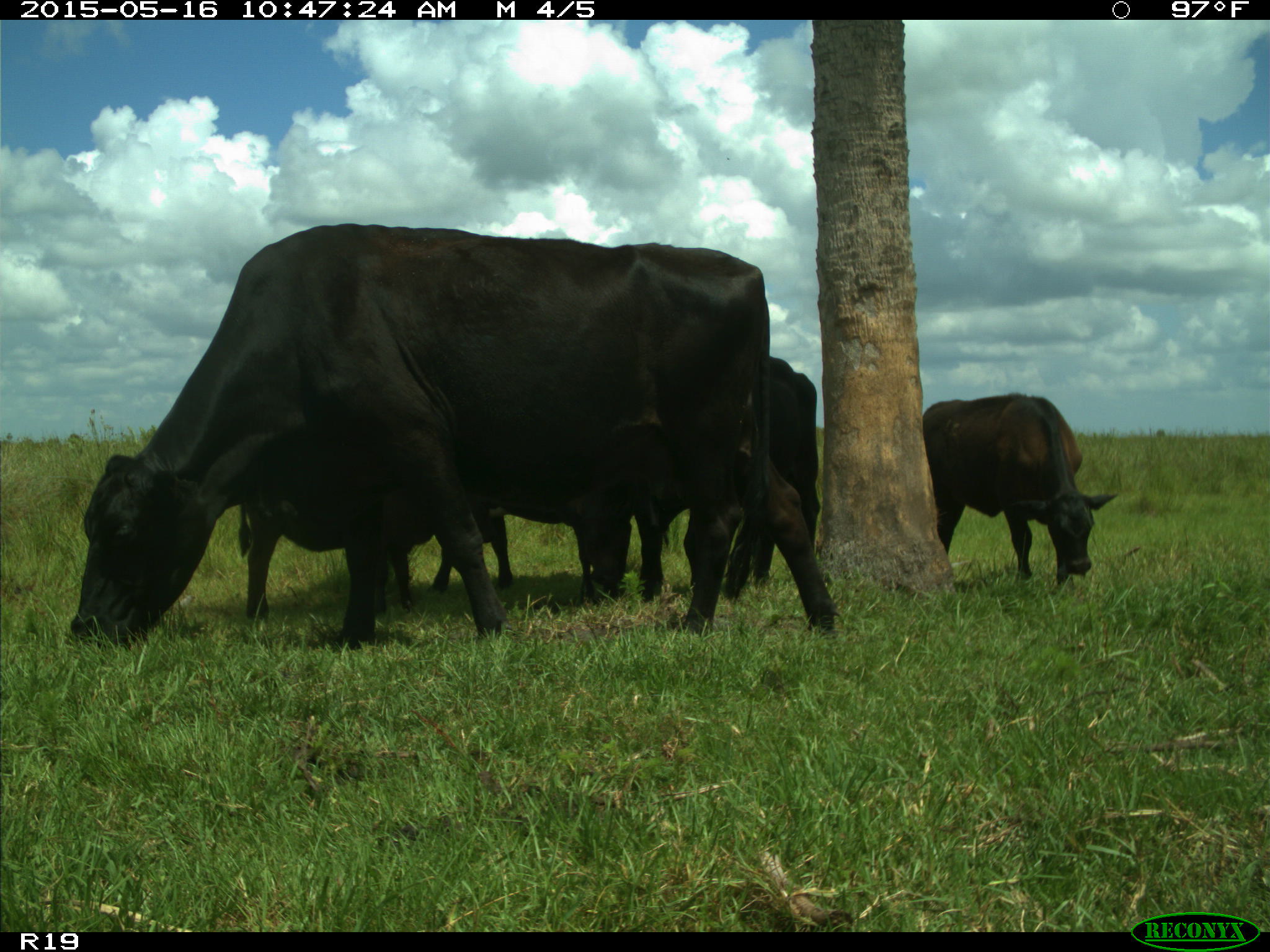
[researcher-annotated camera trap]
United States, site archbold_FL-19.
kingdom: Animalia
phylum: Chordata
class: Mammalia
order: Artiodactyla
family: Bovidae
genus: Bos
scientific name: Bos taurus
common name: domestic cow